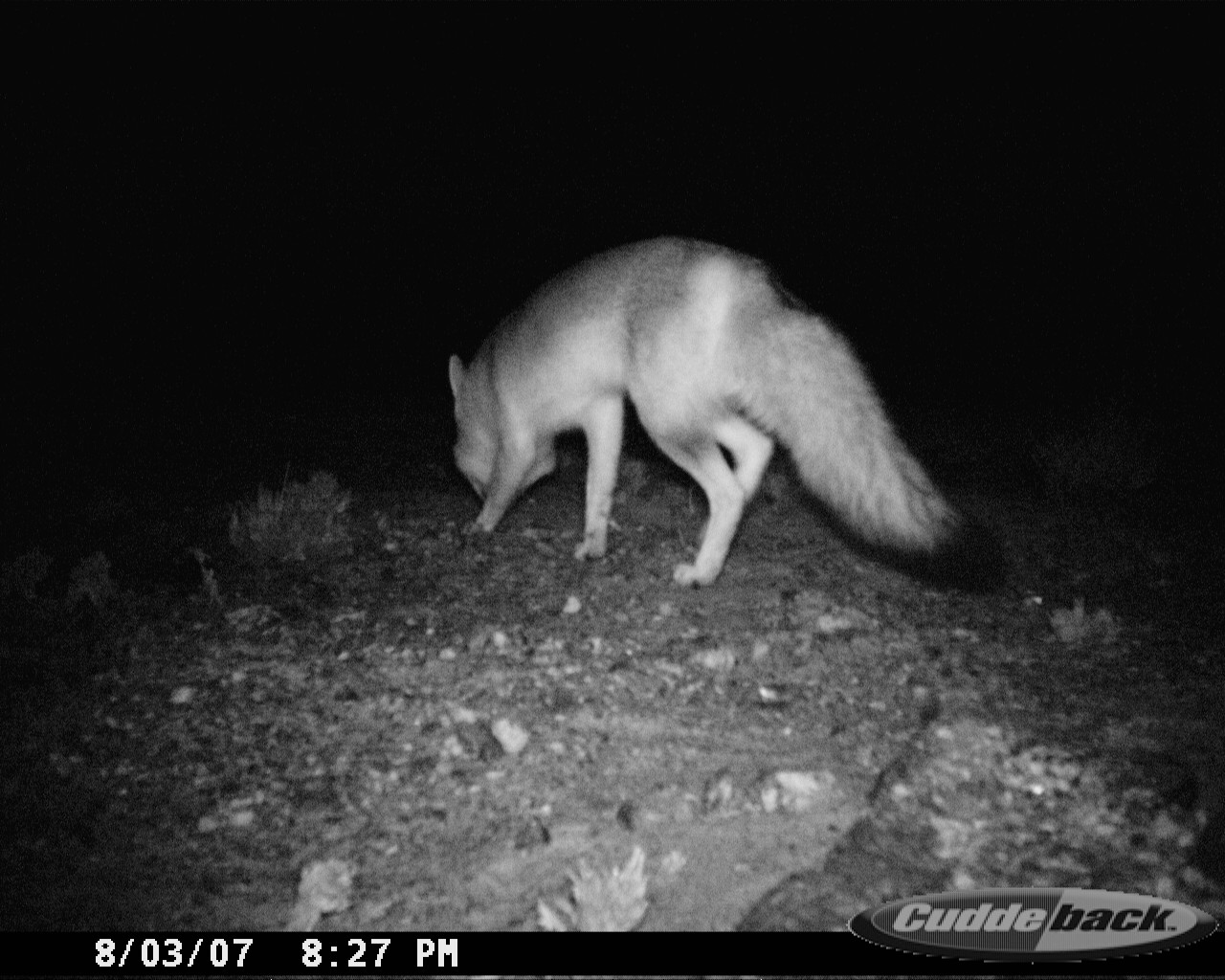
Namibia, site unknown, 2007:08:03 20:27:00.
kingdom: Animalia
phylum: Chordata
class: Mammalia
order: Carnivora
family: Canidae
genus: Vulpes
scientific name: Vulpes chama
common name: cape fox